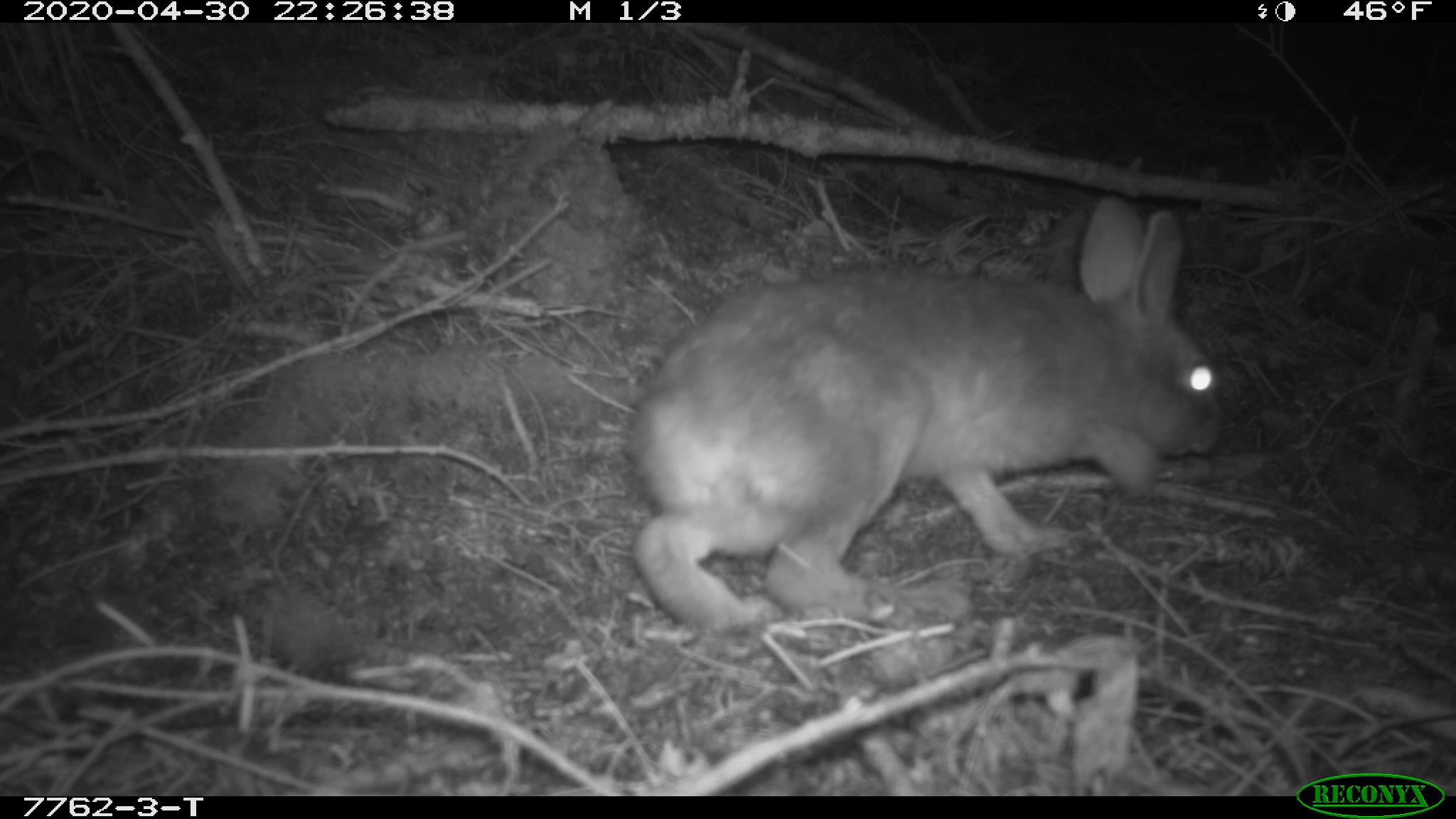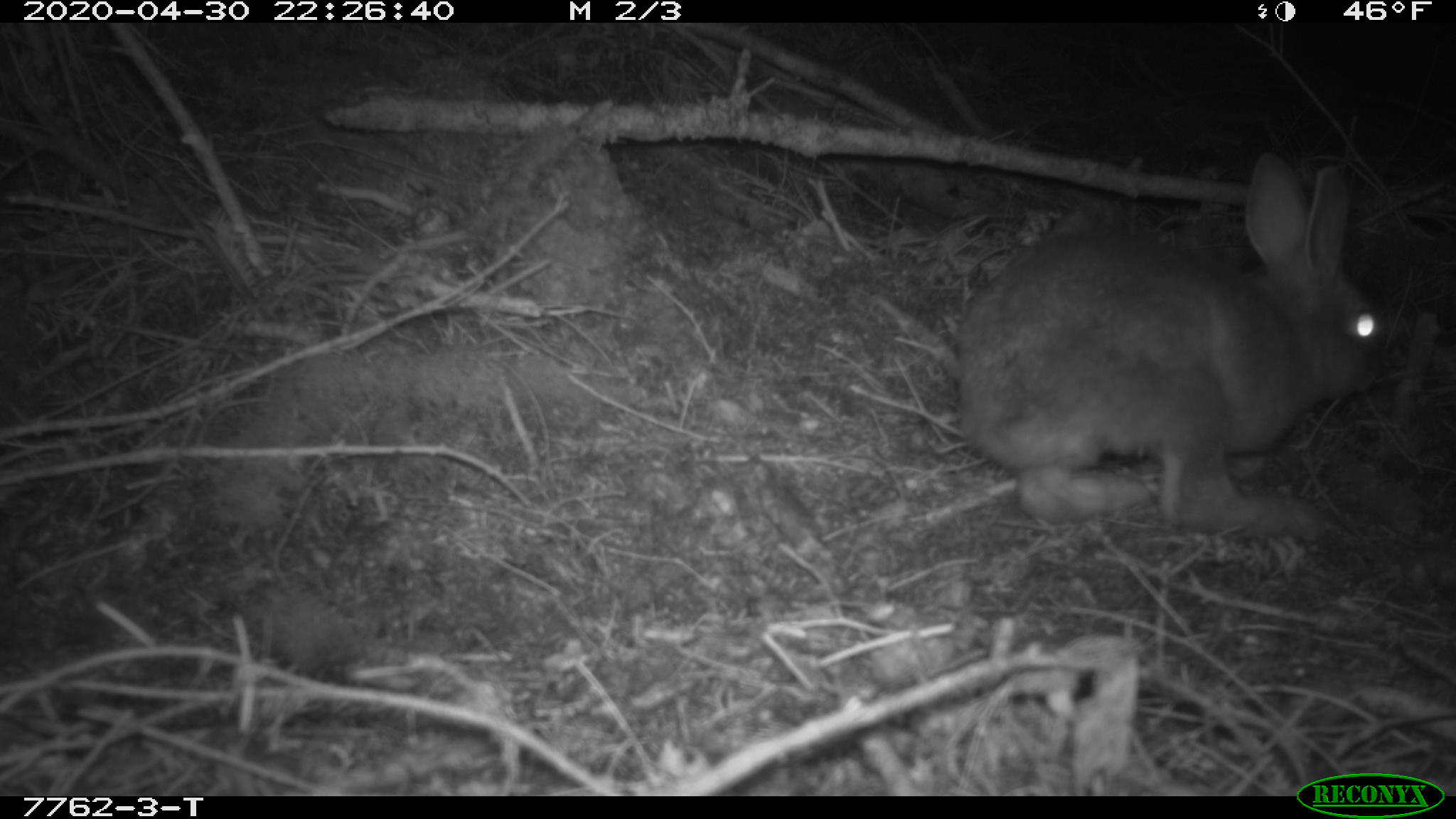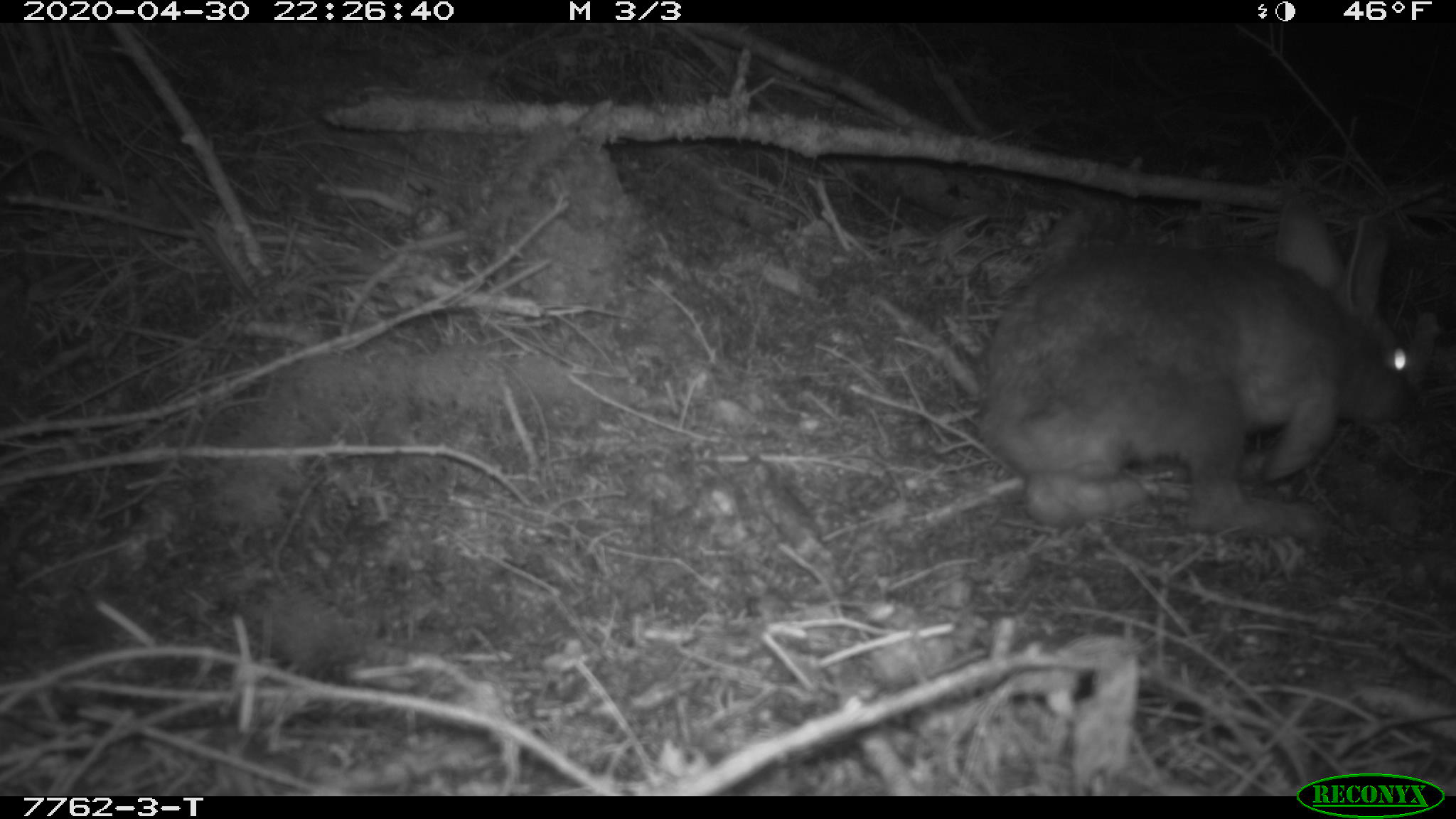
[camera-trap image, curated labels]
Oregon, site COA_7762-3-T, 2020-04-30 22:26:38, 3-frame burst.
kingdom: Animalia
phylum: Chordata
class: Mammalia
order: Lagomorpha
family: Leporidae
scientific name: Leporidae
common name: hares and rabbits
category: leporidae family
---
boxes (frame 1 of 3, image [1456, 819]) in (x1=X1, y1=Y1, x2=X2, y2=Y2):
leporidae family: (x1=628, y1=193, x2=1232, y2=642)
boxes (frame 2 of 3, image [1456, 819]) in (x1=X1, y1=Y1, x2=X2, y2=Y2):
leporidae family: (x1=950, y1=149, x2=1397, y2=550)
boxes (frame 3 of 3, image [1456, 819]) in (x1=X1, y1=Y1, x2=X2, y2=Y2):
leporidae family: (x1=978, y1=184, x2=1425, y2=552)